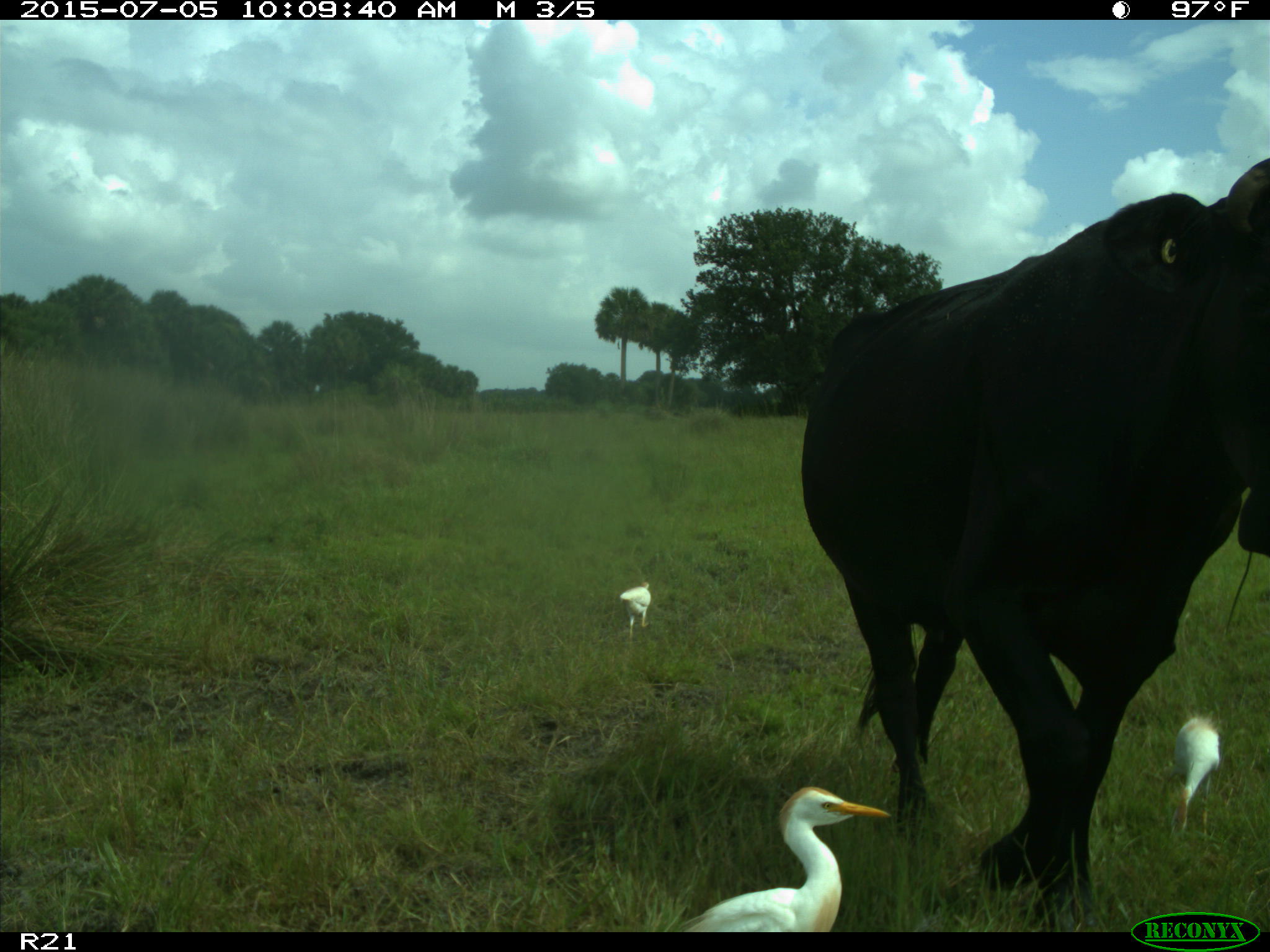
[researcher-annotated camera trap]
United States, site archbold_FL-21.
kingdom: Animalia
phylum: Chordata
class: Mammalia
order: Artiodactyla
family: Bovidae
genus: Bos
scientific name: Bos taurus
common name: domestic cow